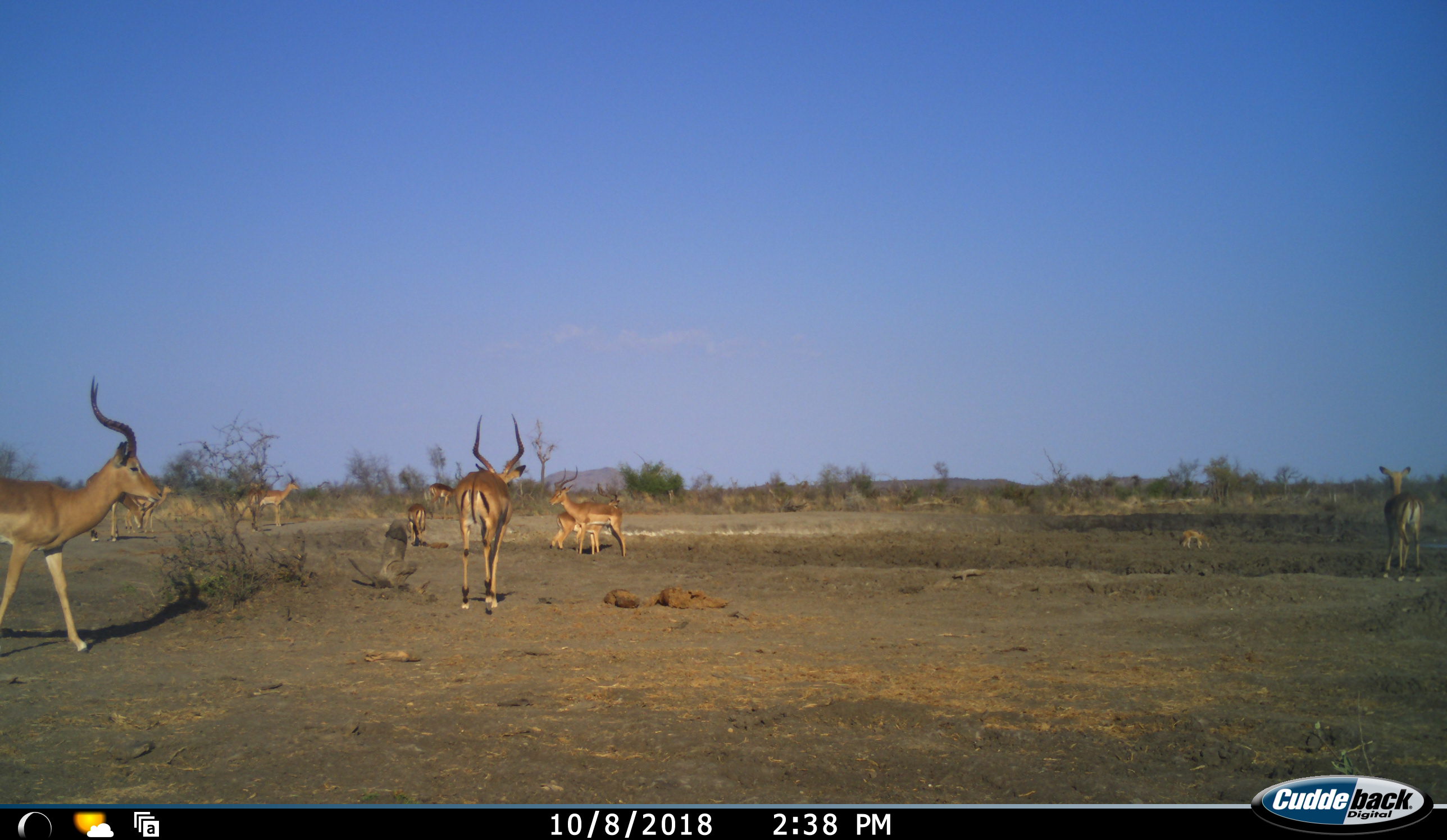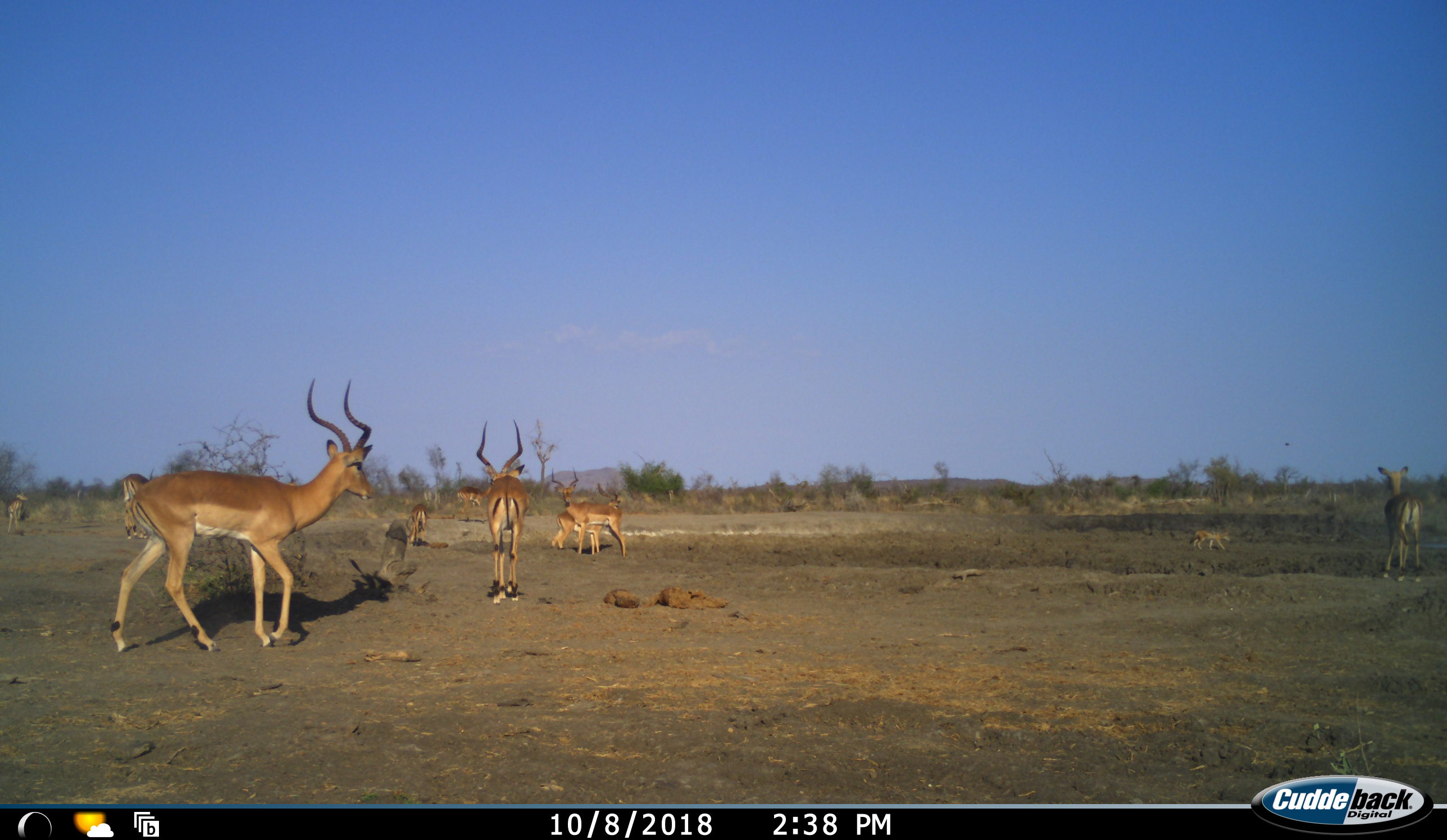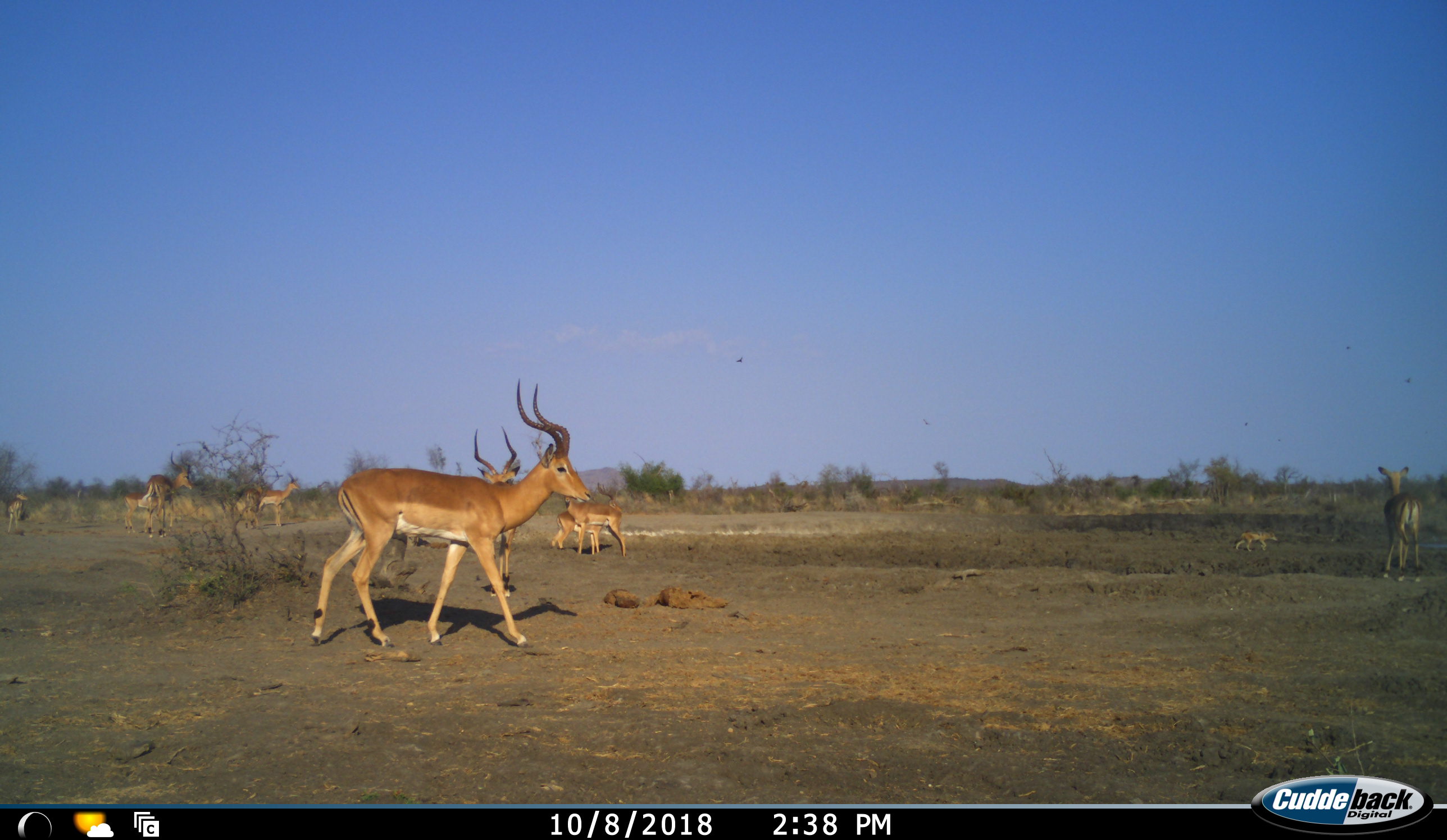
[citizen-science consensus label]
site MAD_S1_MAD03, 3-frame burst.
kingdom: Animalia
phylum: Chordata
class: Mammalia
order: Artiodactyla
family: Bovidae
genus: Aepyceros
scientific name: Aepyceros melampus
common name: impala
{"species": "impala (Aepyceros melampus)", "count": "11-50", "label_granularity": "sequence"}